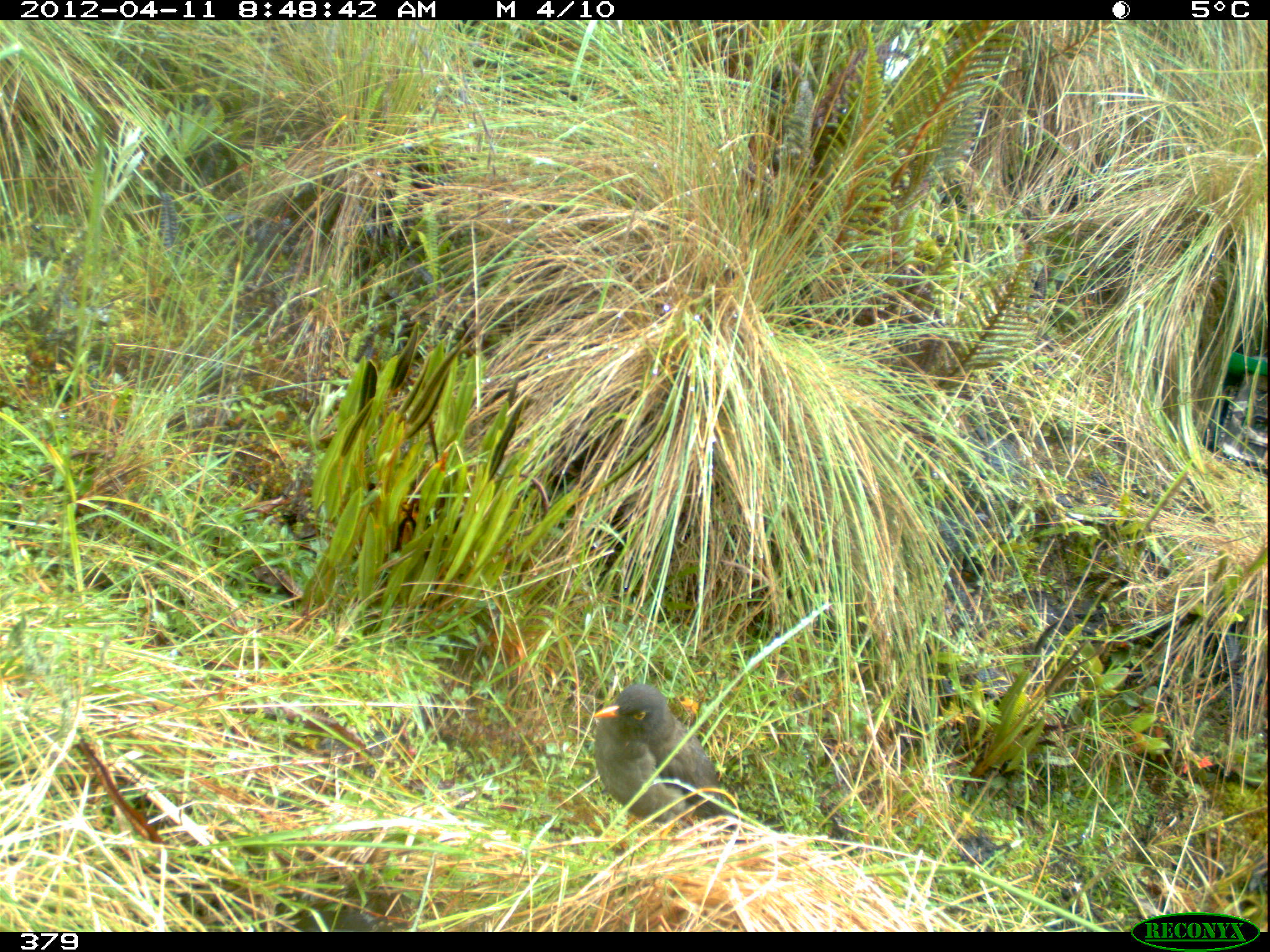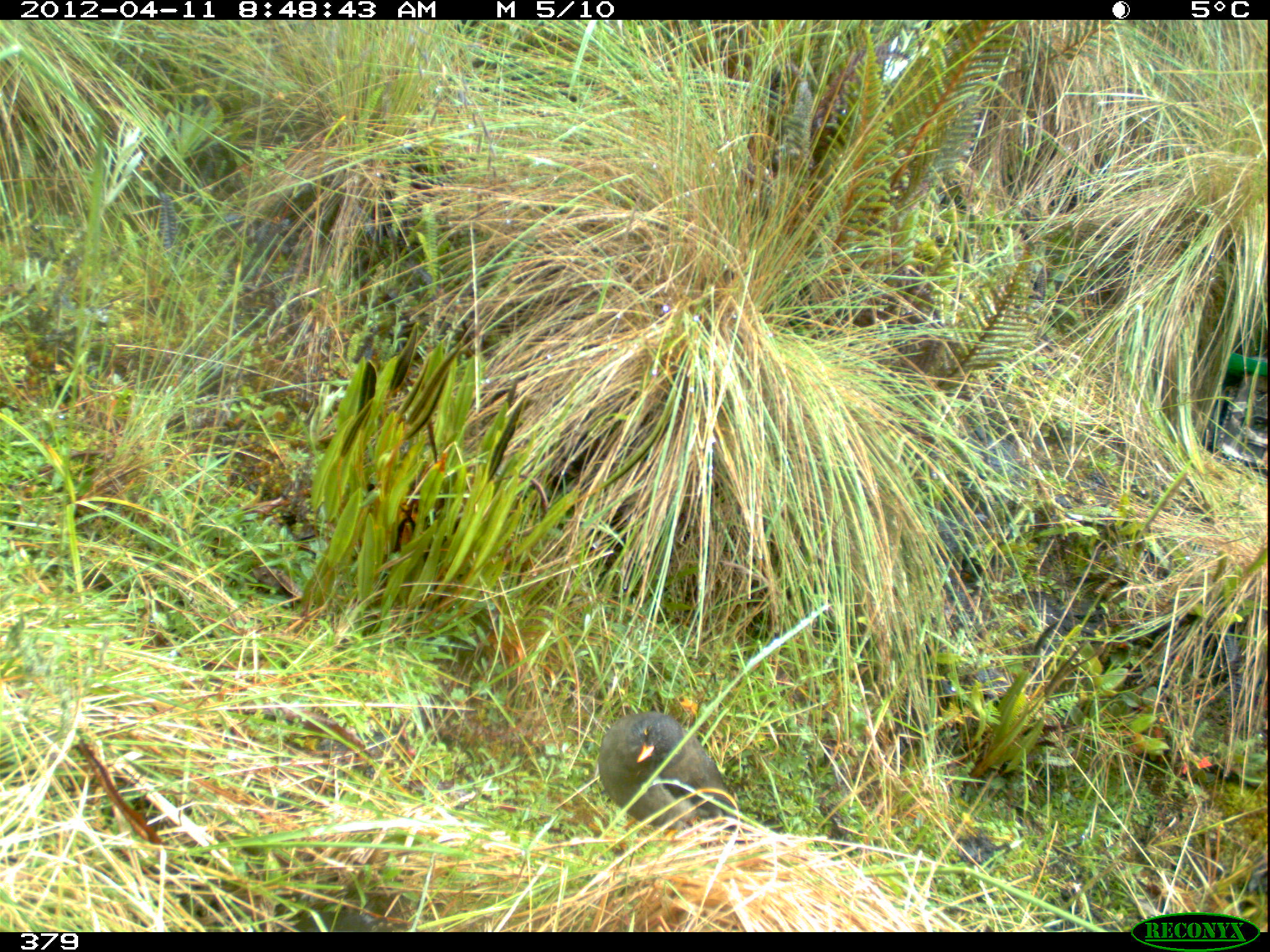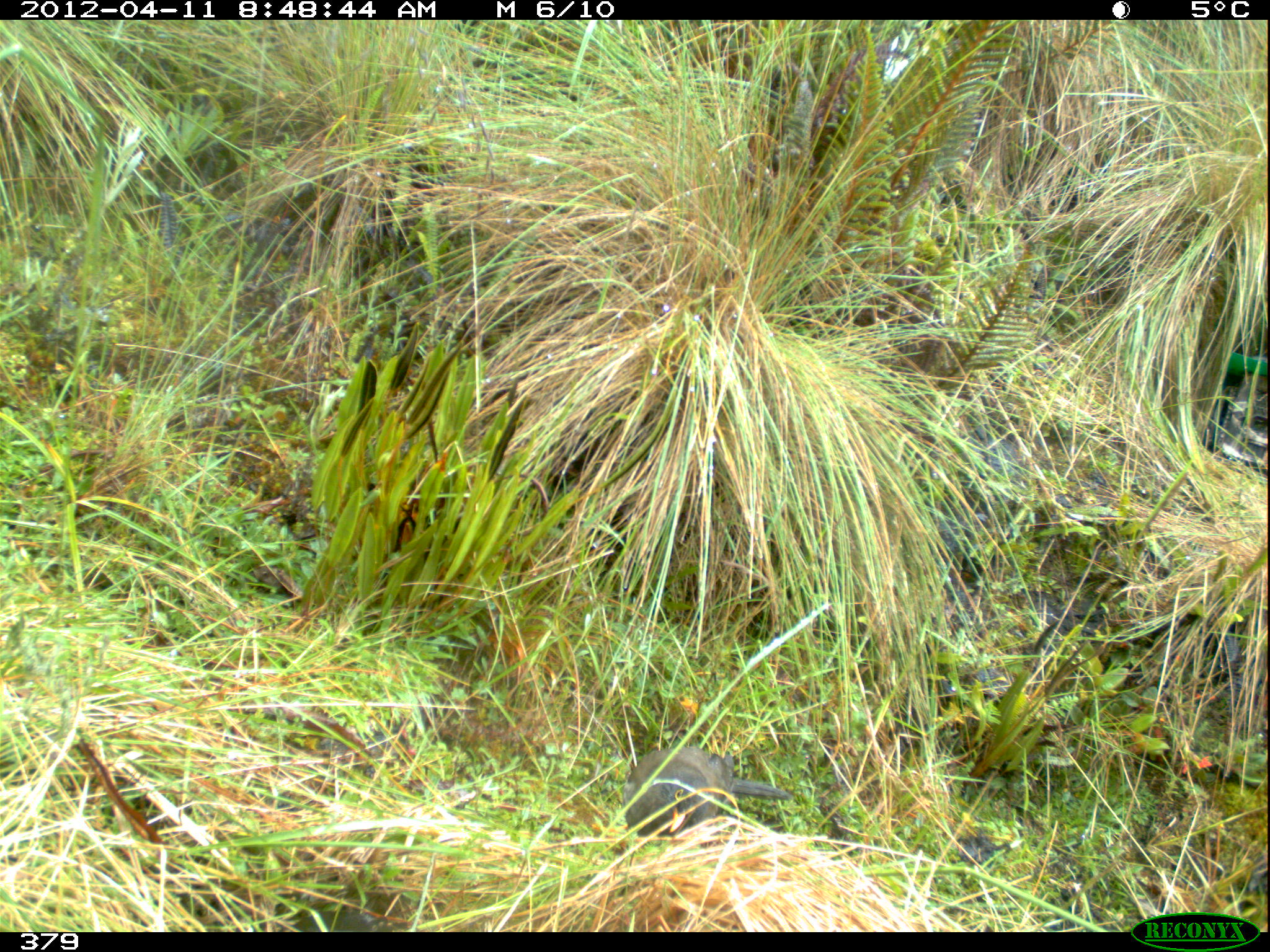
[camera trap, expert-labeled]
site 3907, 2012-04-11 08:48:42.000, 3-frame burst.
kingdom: Animalia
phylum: Chordata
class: Aves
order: Passeriformes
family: Turdidae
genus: Turdus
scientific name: Turdus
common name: true thrushes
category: turdus sp